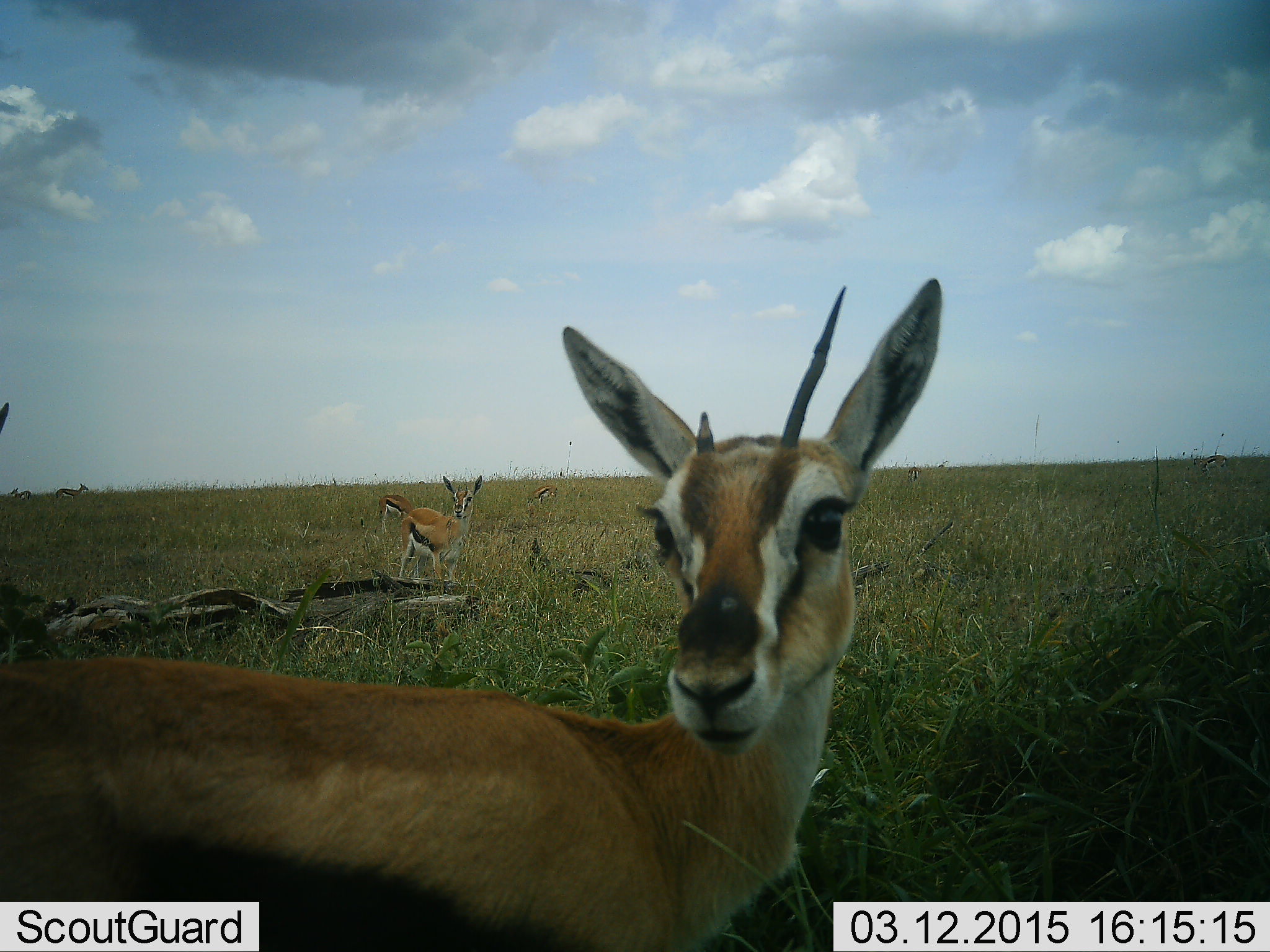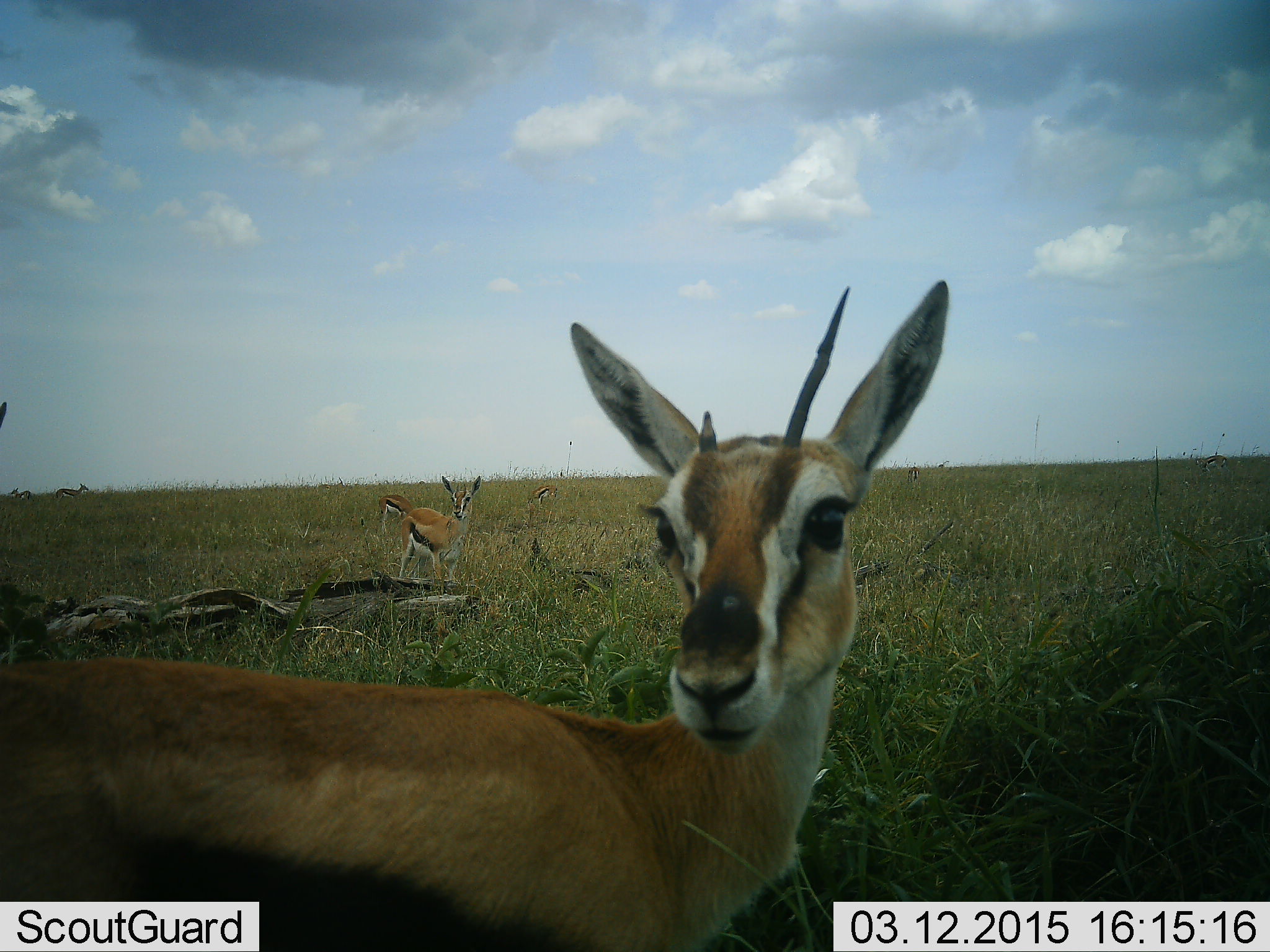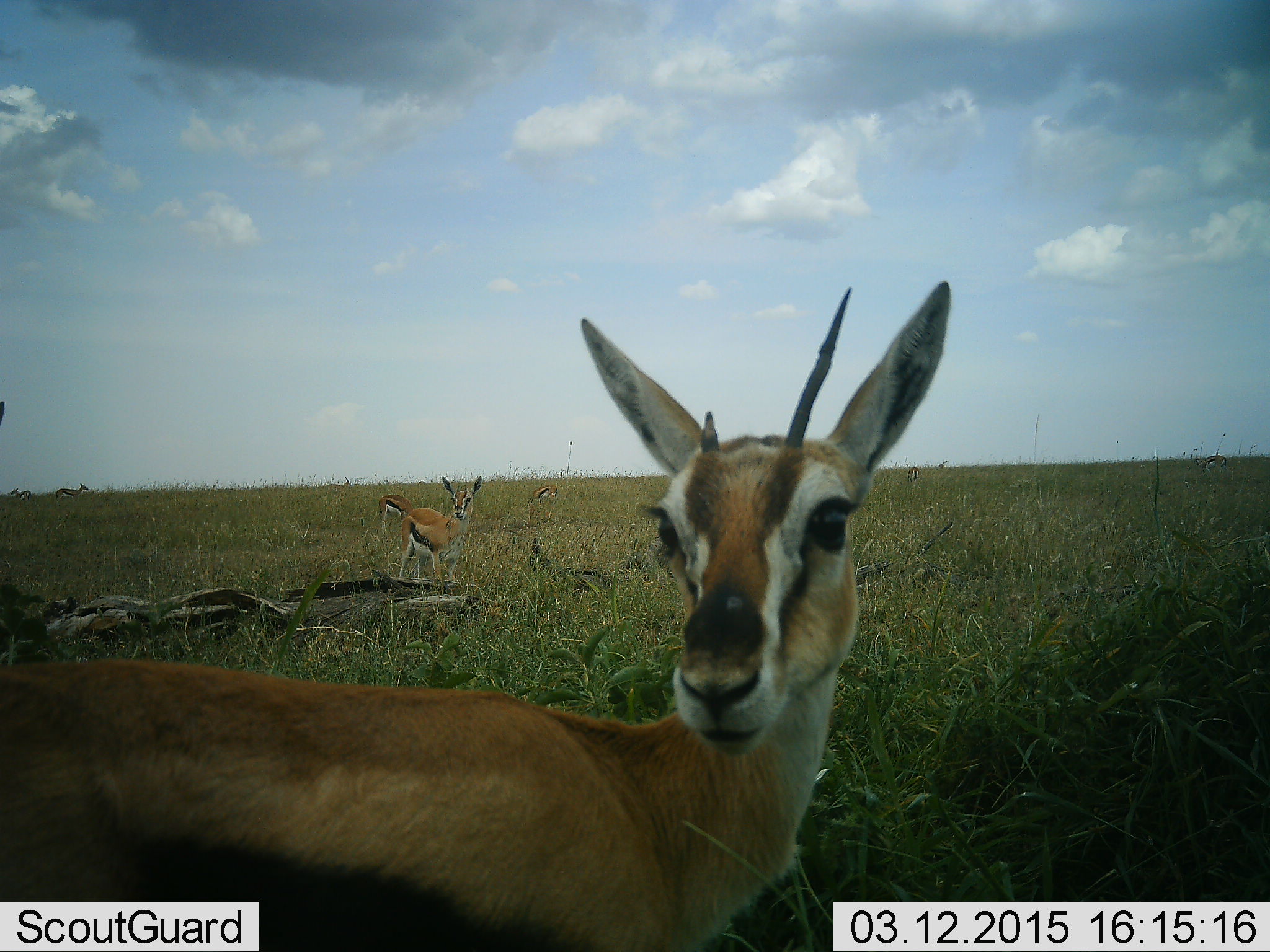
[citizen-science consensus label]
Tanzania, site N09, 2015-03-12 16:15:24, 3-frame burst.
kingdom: Animalia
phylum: Chordata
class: Mammalia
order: Artiodactyla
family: Bovidae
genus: Eudorcas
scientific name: Eudorcas thomsonii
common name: thomson's gazelle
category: gazellethomsons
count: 4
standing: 100%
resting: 10%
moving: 0%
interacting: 0%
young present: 10%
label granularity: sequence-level